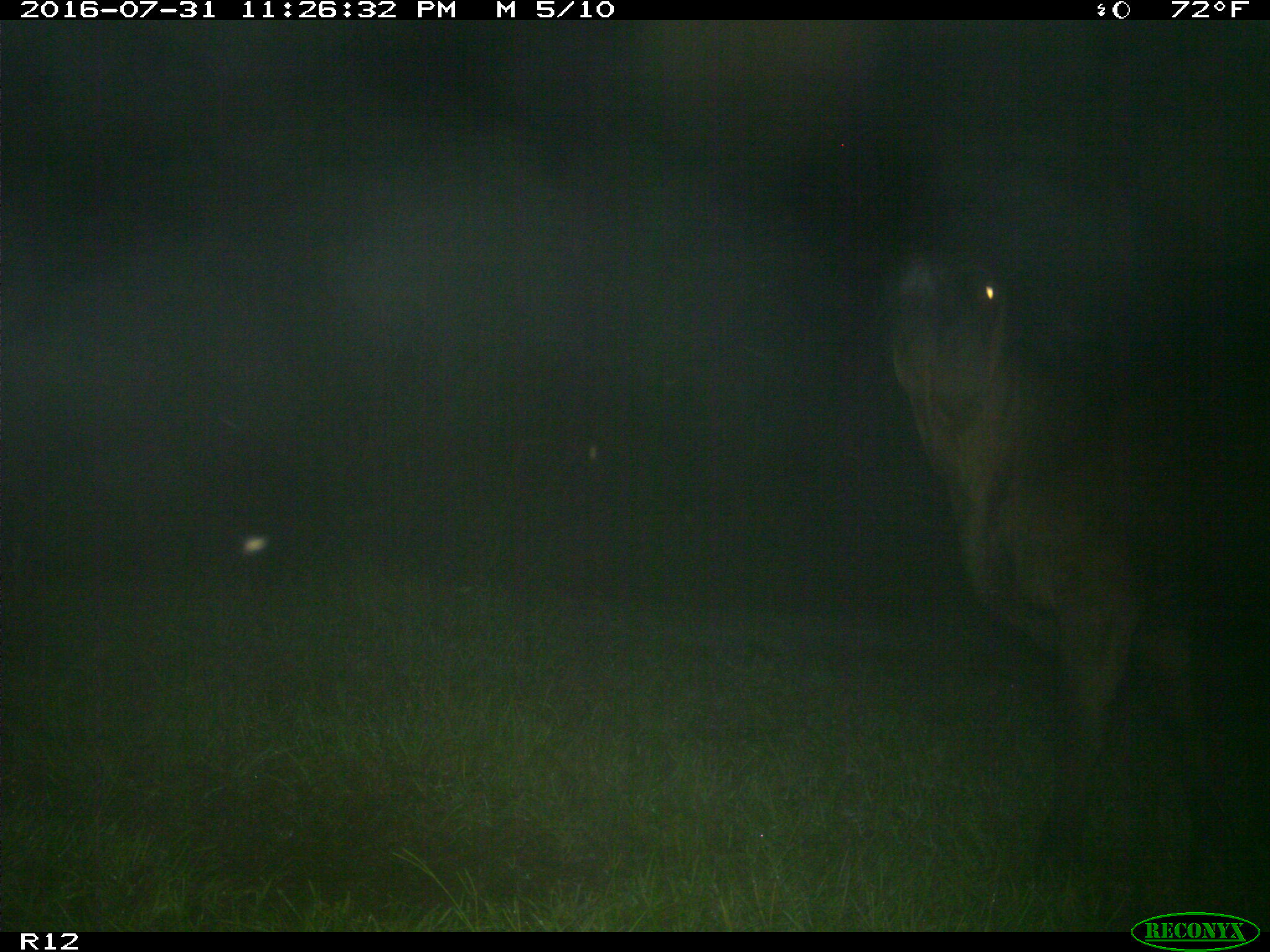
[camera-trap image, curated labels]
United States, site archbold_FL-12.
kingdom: Animalia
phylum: Chordata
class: Mammalia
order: Artiodactyla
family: Bovidae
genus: Bos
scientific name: Bos taurus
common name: domestic cow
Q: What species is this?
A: Bos taurus (domestic cow).